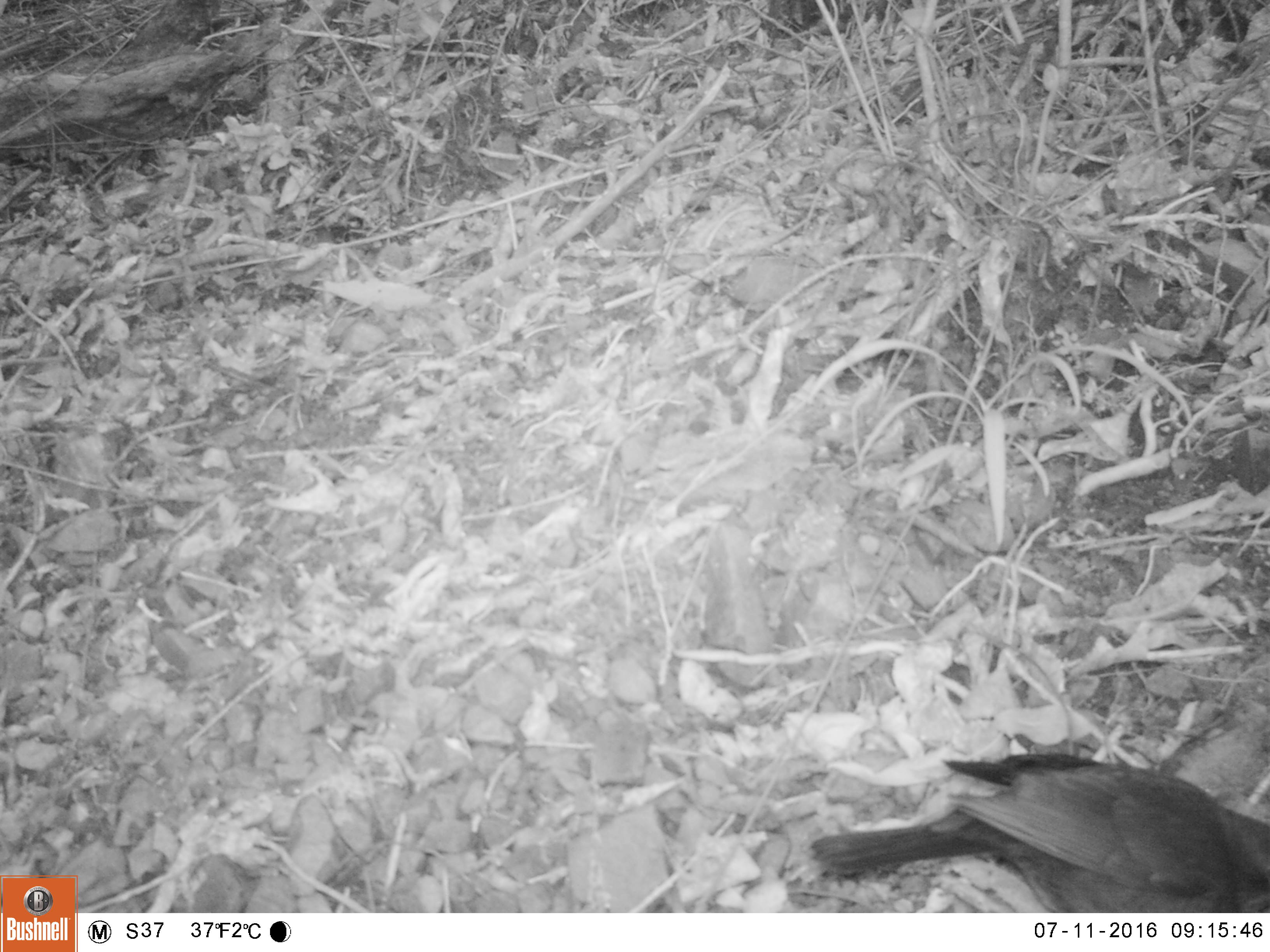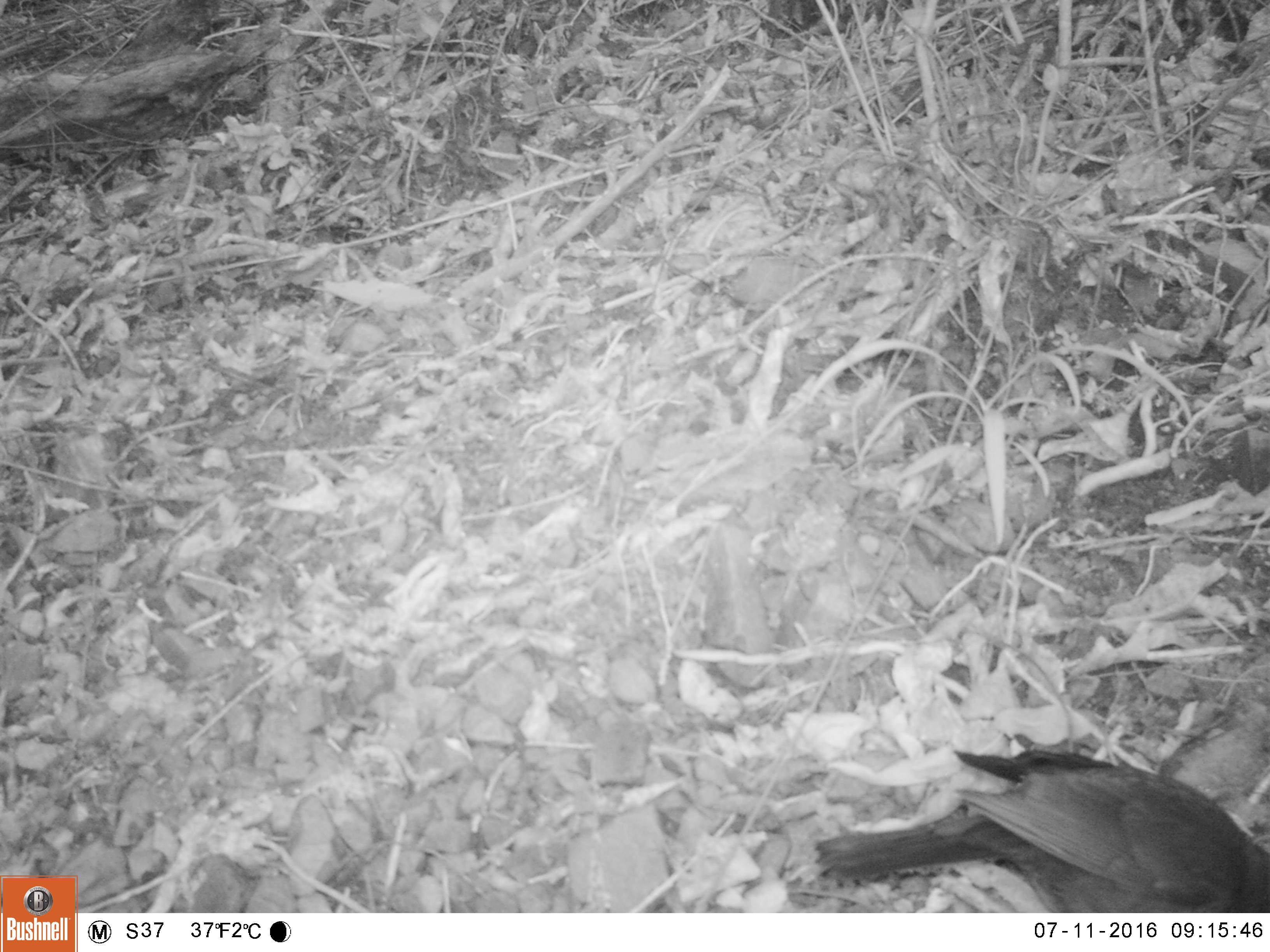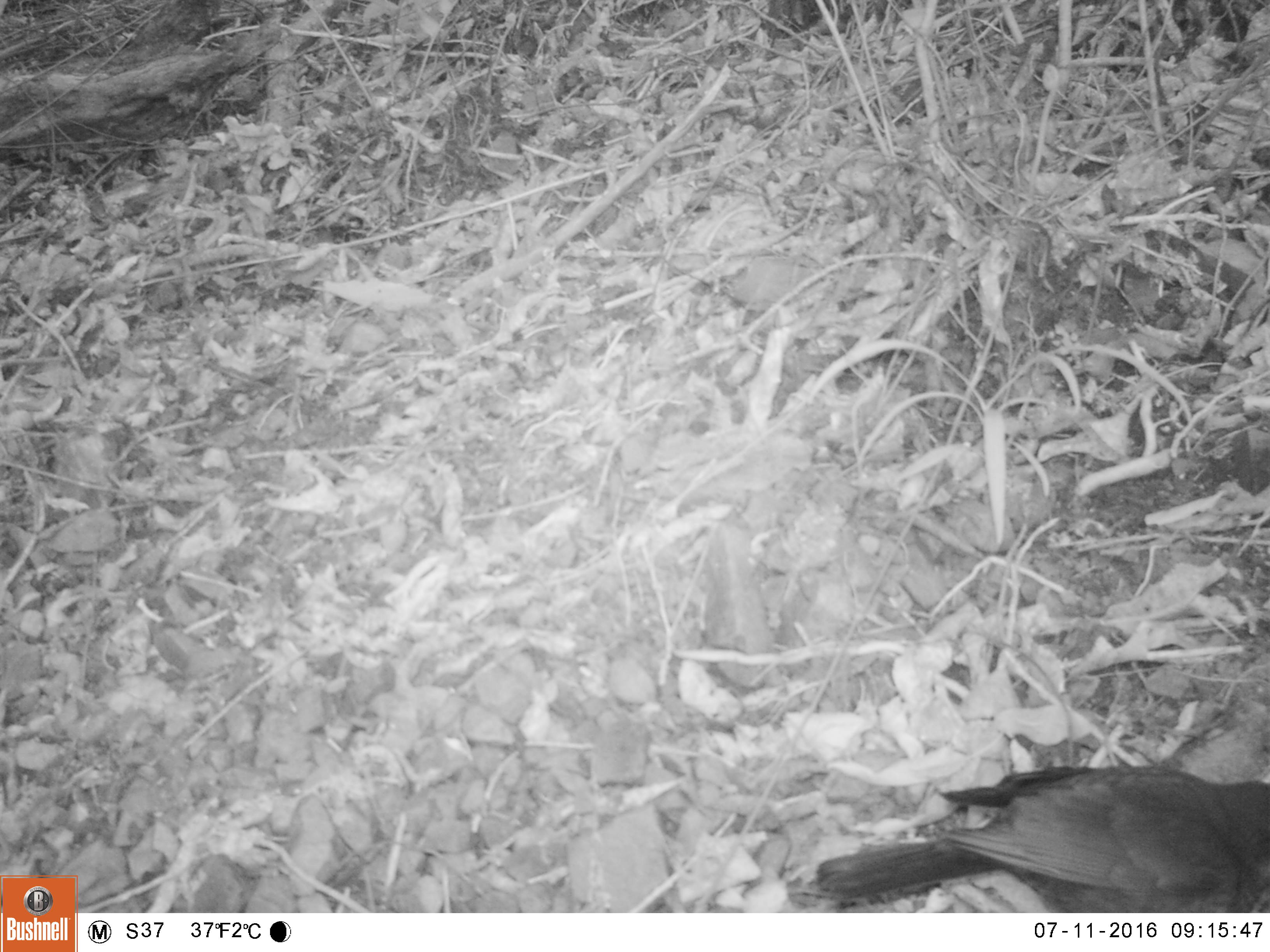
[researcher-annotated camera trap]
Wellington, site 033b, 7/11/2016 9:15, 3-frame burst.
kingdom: Animalia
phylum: Chordata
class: Aves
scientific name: Aves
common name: bird